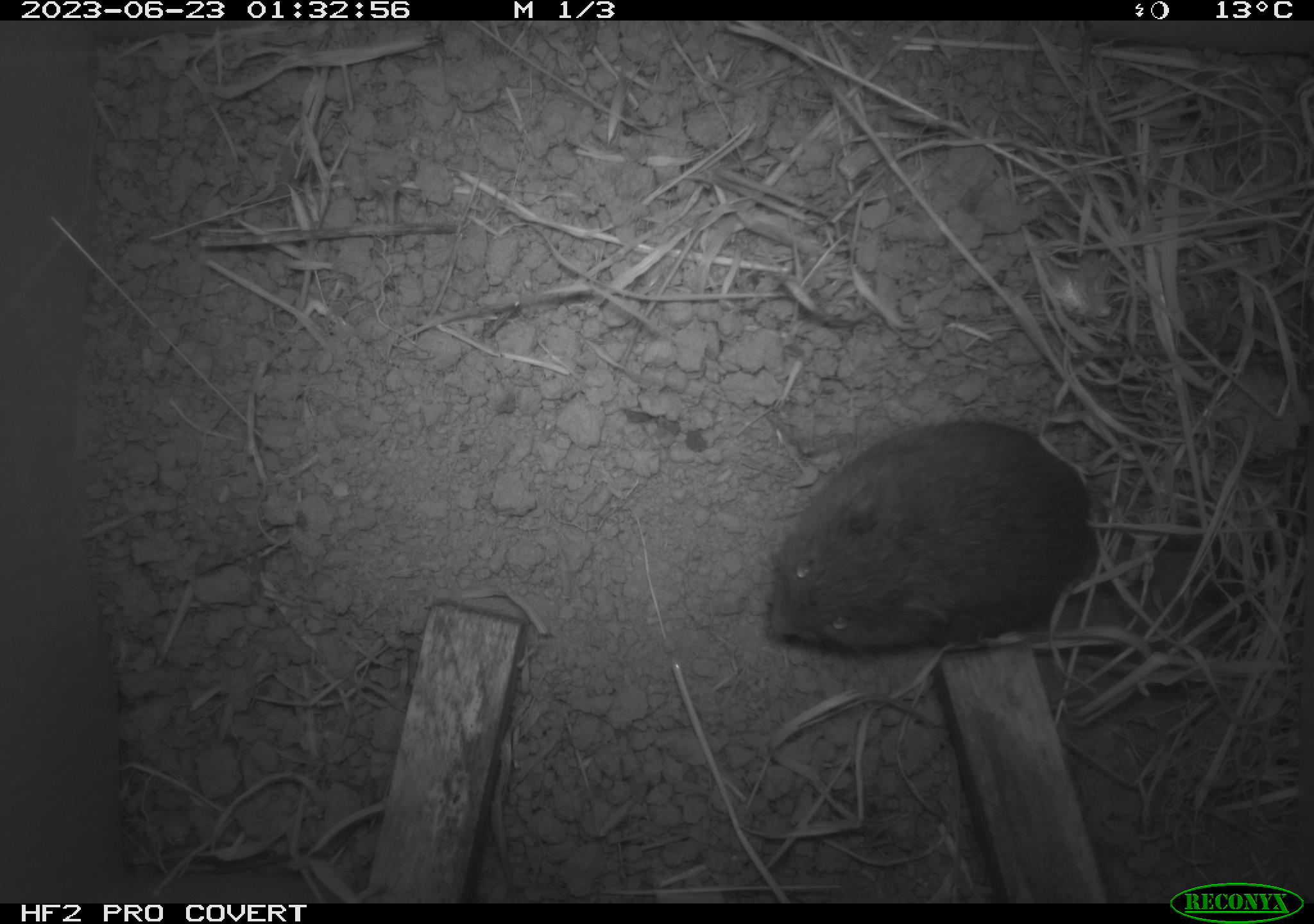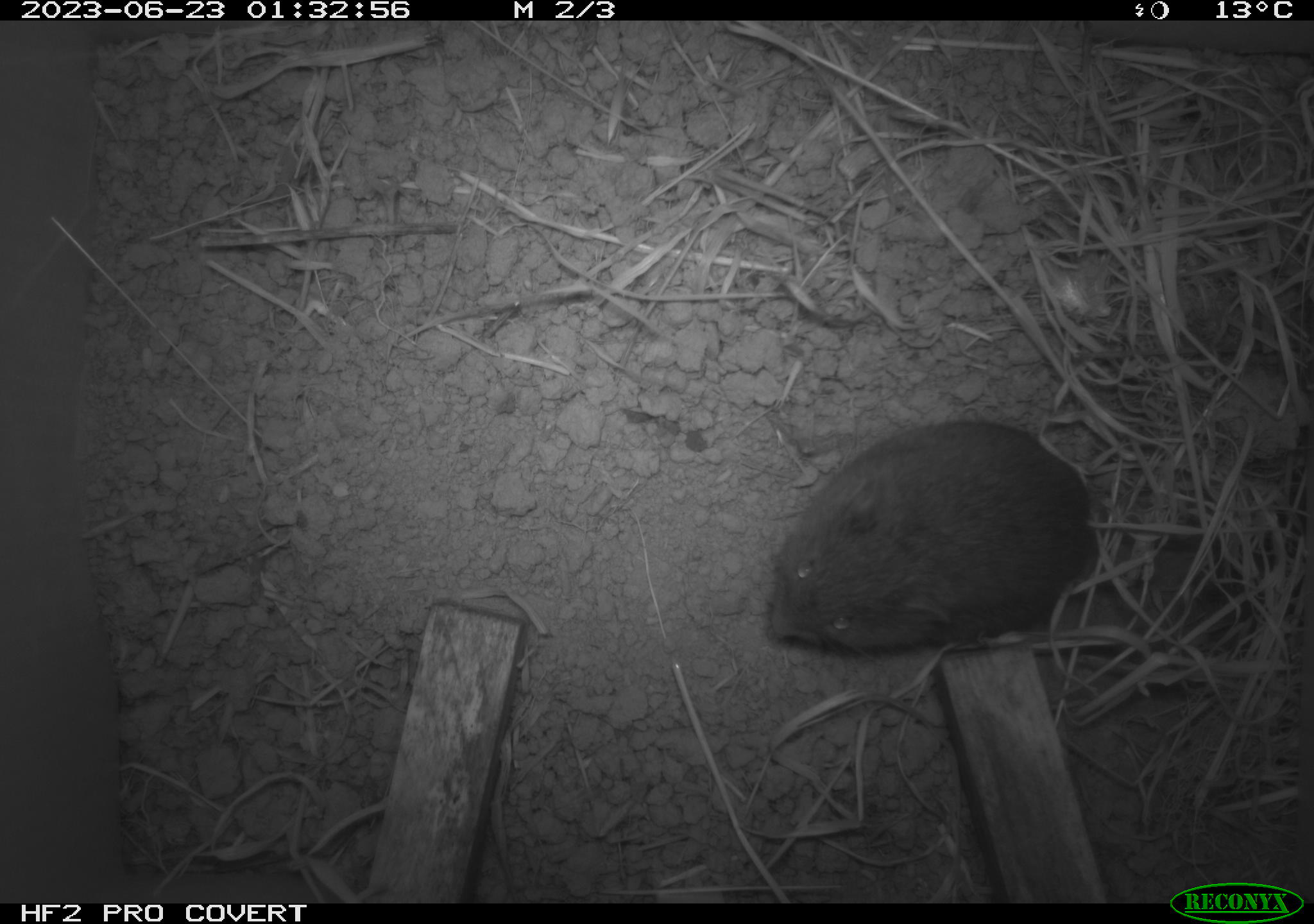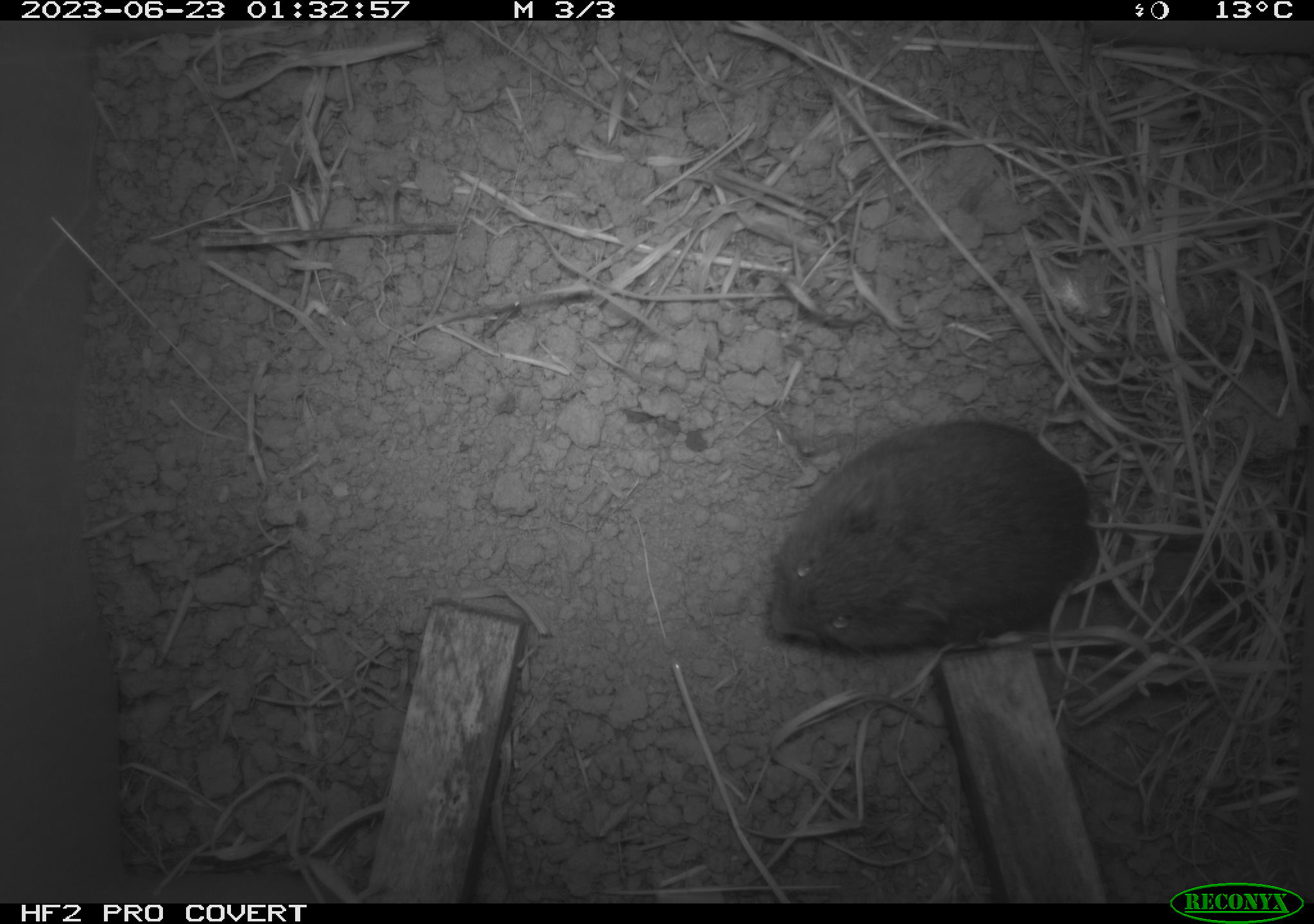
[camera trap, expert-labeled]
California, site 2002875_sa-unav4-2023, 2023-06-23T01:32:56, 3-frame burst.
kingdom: Animalia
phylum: Chordata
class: Mammalia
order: Rodentia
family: Cricetidae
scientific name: Arvicolinae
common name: voles, lemmings, and muskrats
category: arvicolinae subfamily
Arvicolinae subfamily (voles, lemmings, and muskrats) (Arvicolinae).